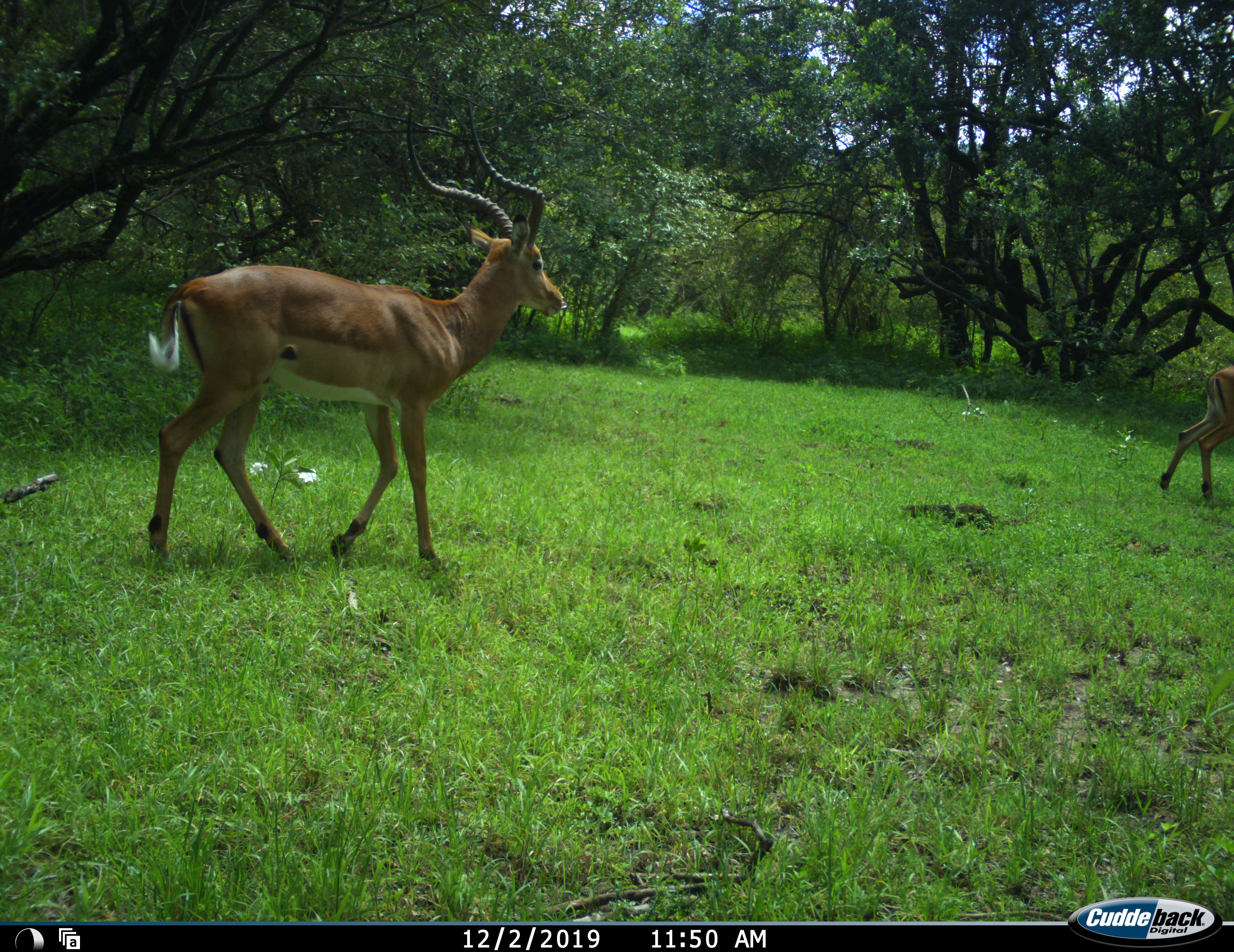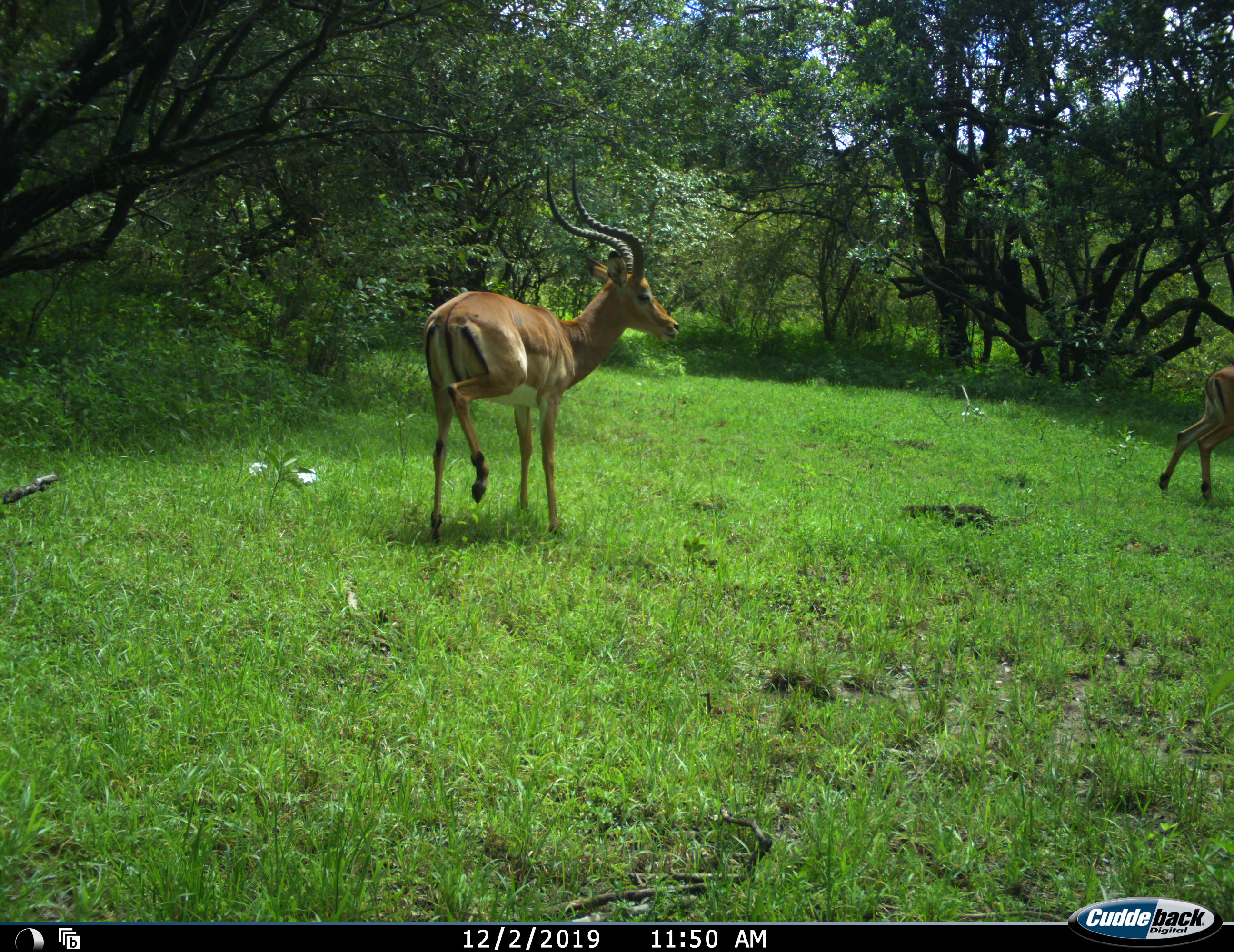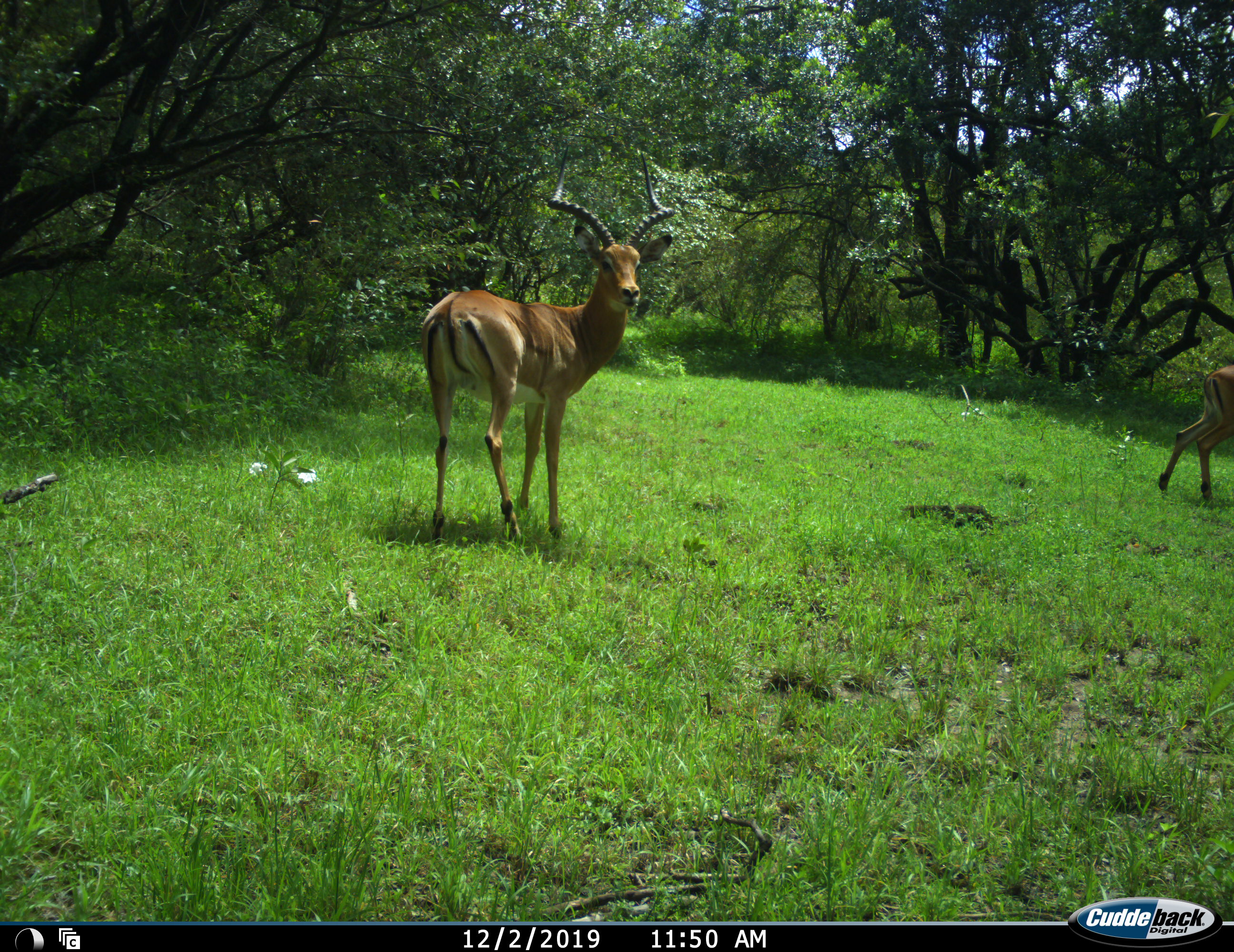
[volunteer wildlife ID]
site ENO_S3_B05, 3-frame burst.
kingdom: Animalia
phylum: Chordata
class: Mammalia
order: Artiodactyla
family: Bovidae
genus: Aepyceros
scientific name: Aepyceros melampus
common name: impala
Impala (Aepyceros melampus), count 2. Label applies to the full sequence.